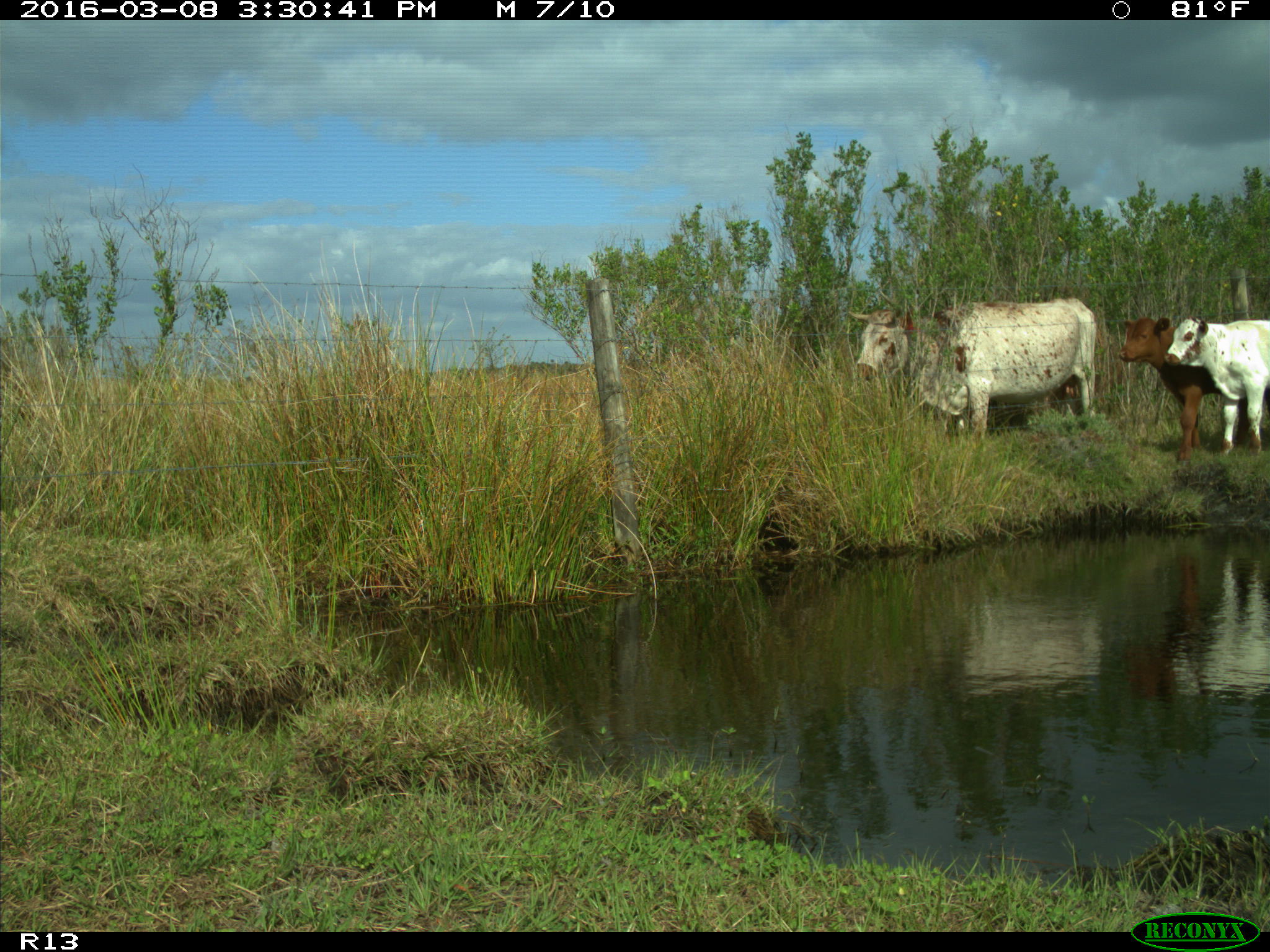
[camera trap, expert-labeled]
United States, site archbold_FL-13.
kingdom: Animalia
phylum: Chordata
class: Mammalia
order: Artiodactyla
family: Bovidae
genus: Bos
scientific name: Bos taurus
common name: domestic cow